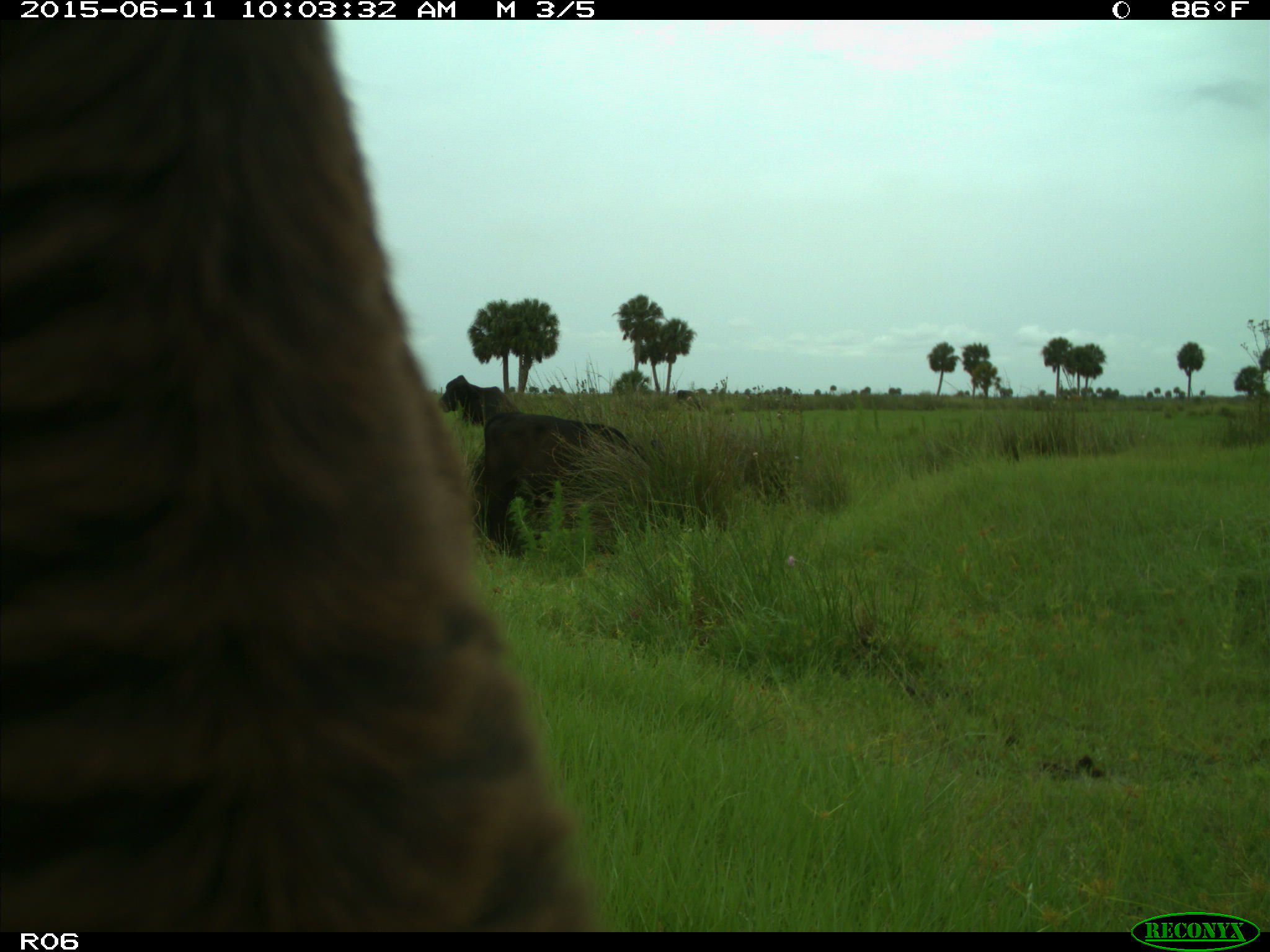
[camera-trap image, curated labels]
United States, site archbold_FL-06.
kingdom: Animalia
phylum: Chordata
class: Mammalia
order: Artiodactyla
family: Bovidae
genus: Bos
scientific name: Bos taurus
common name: domestic cow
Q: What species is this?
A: Bos taurus (domestic cow).